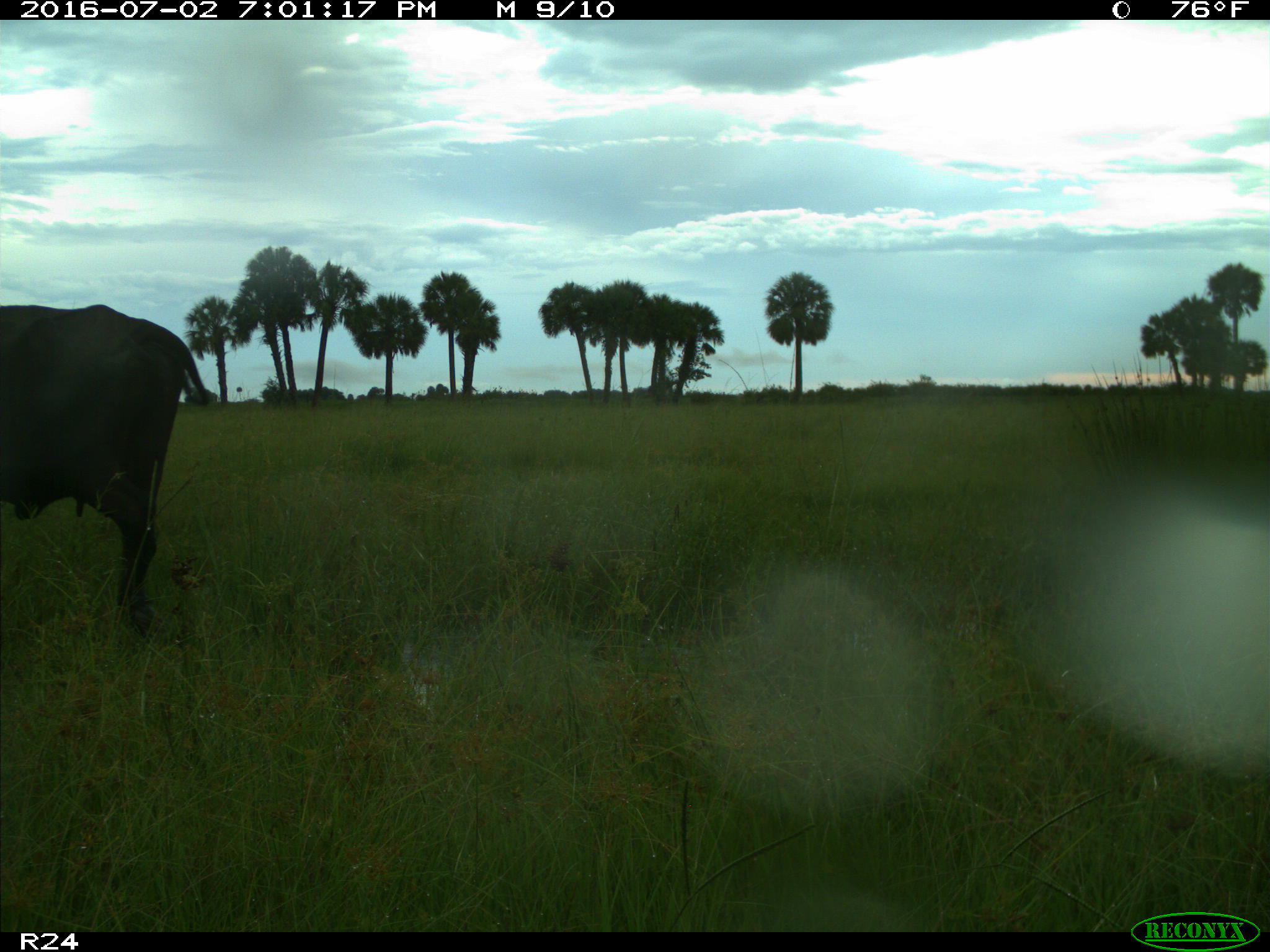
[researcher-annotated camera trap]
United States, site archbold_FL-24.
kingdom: Animalia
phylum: Chordata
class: Mammalia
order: Artiodactyla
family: Bovidae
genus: Bos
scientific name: Bos taurus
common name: domestic cow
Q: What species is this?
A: Bos taurus (domestic cow).